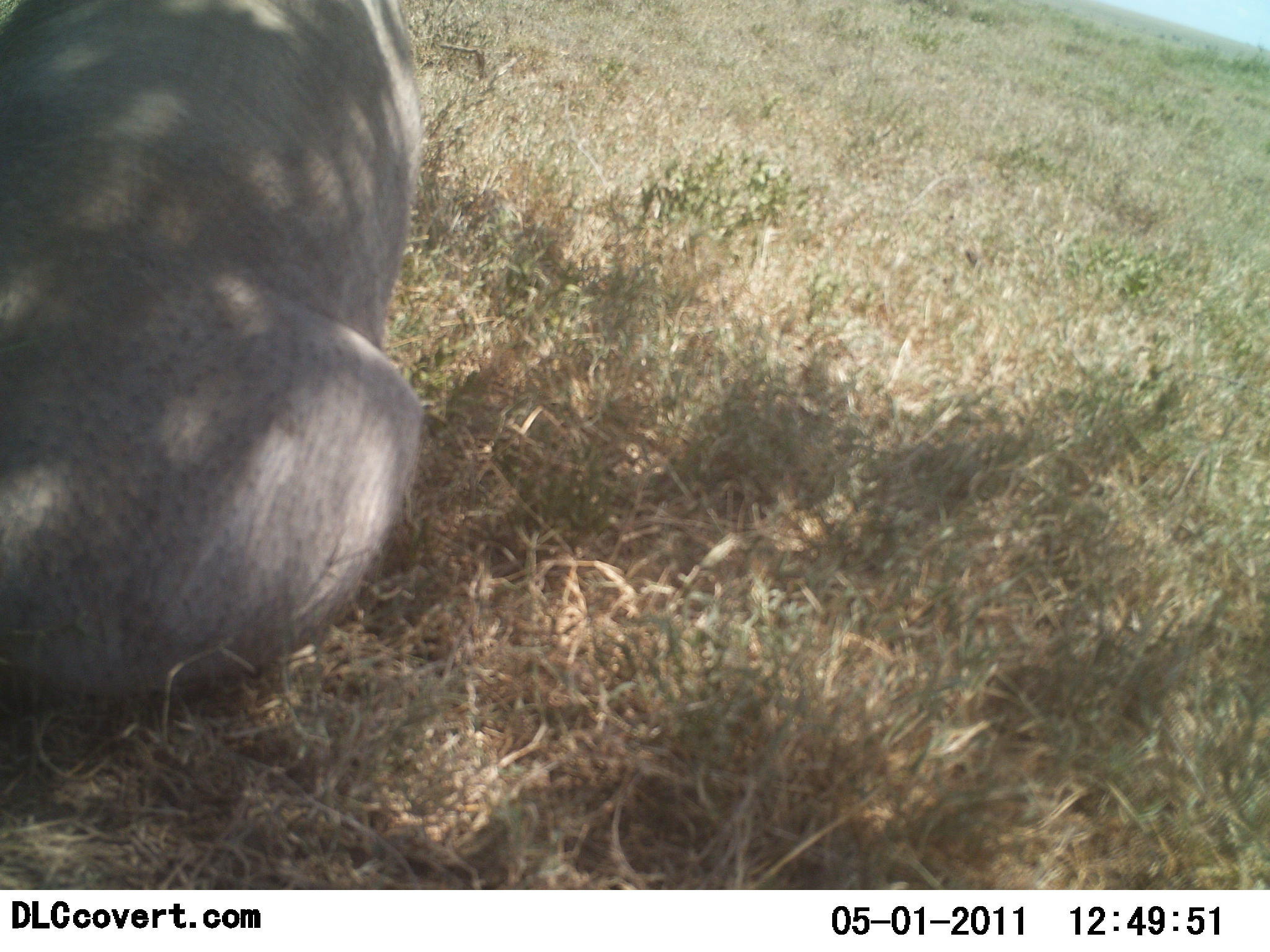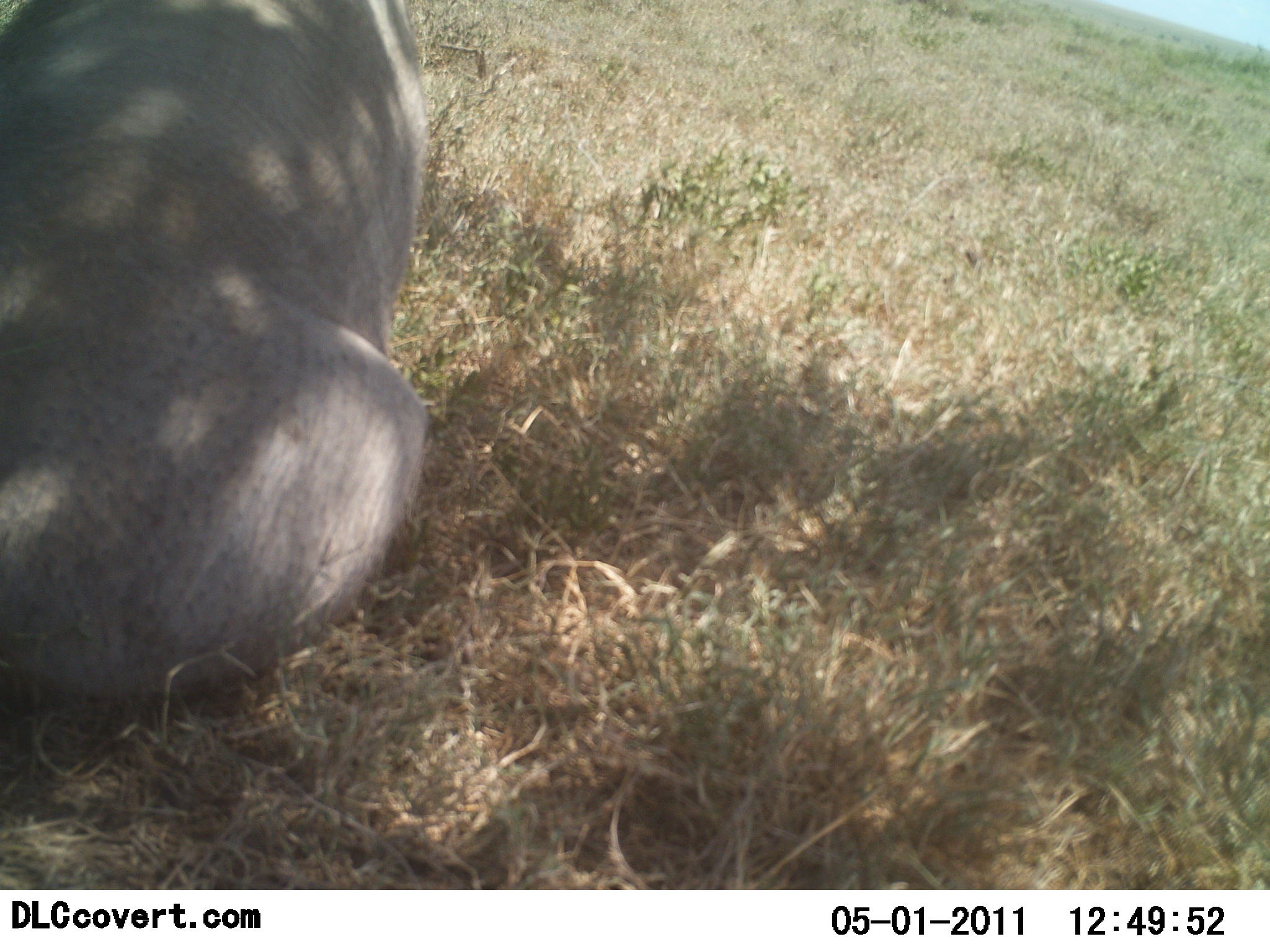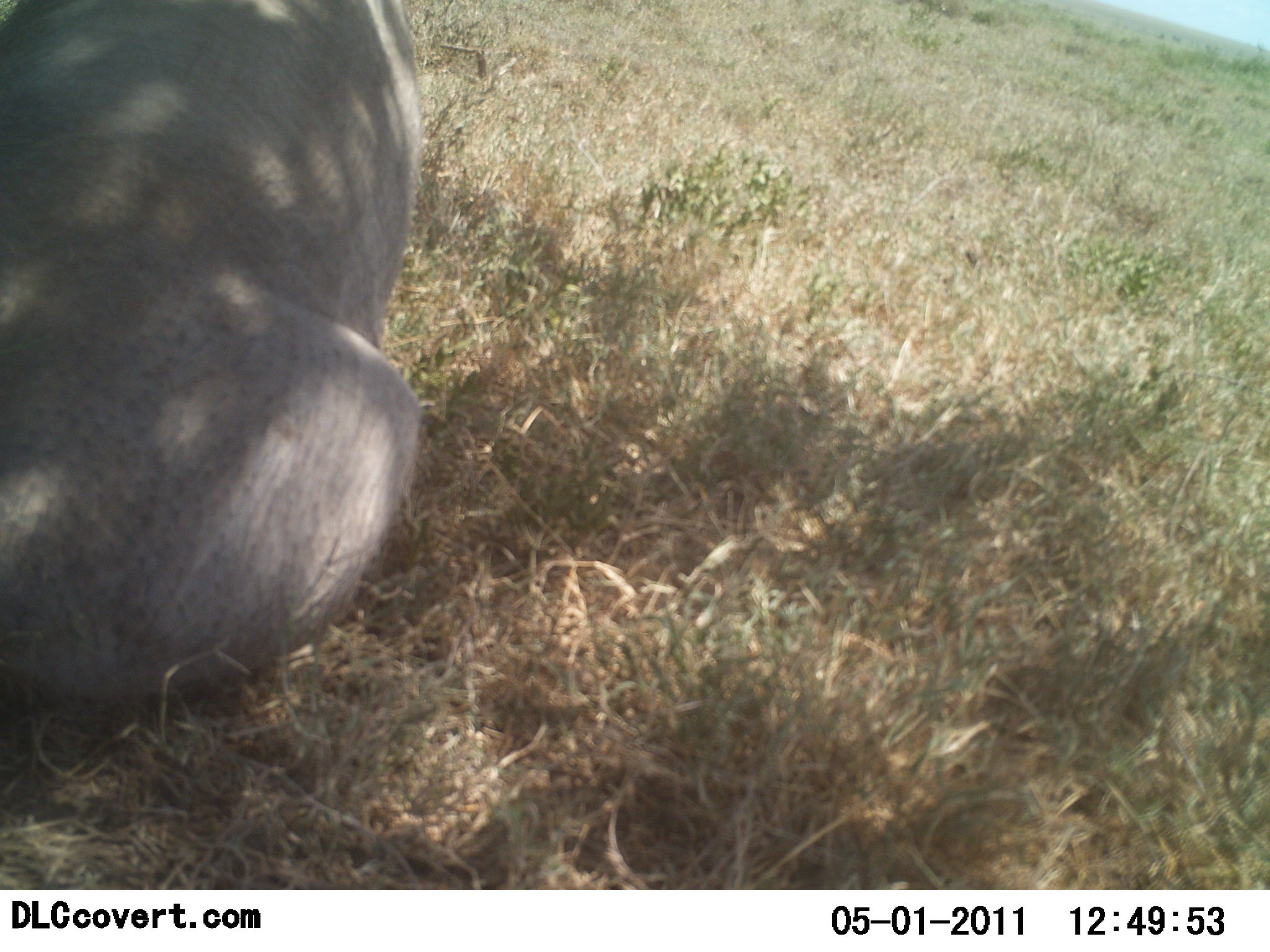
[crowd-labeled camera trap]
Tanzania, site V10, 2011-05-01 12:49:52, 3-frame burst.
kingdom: Animalia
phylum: Chordata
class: Mammalia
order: Artiodactyla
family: Suidae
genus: Phacochoerus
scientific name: Phacochoerus africanus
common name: warthog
Warthog (Phacochoerus africanus), count 1. Behavior (volunteer vote fractions): standing 0%, resting 100%, moving 0%, interacting 0%. Young present (vote fraction): 0%. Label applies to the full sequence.